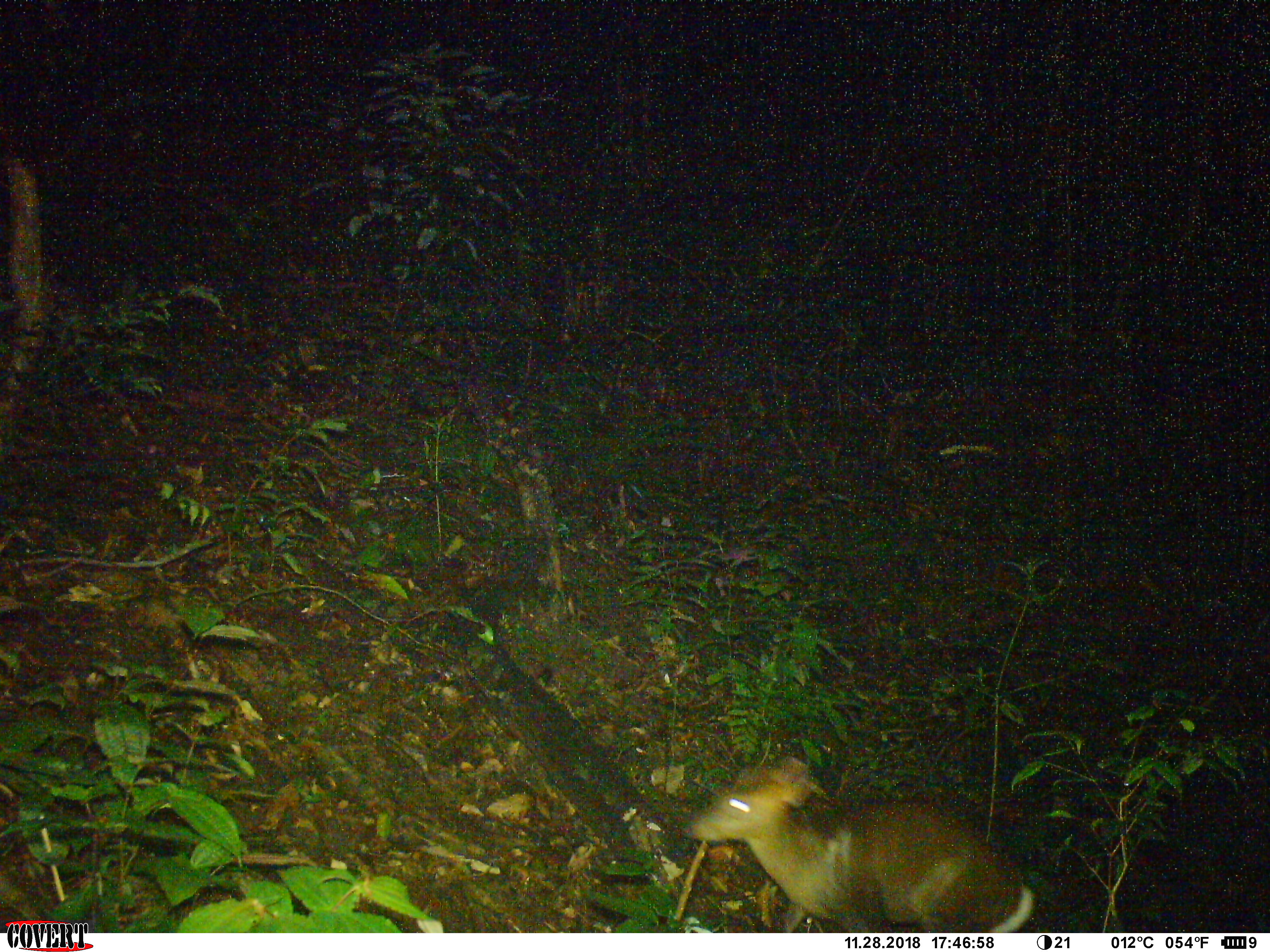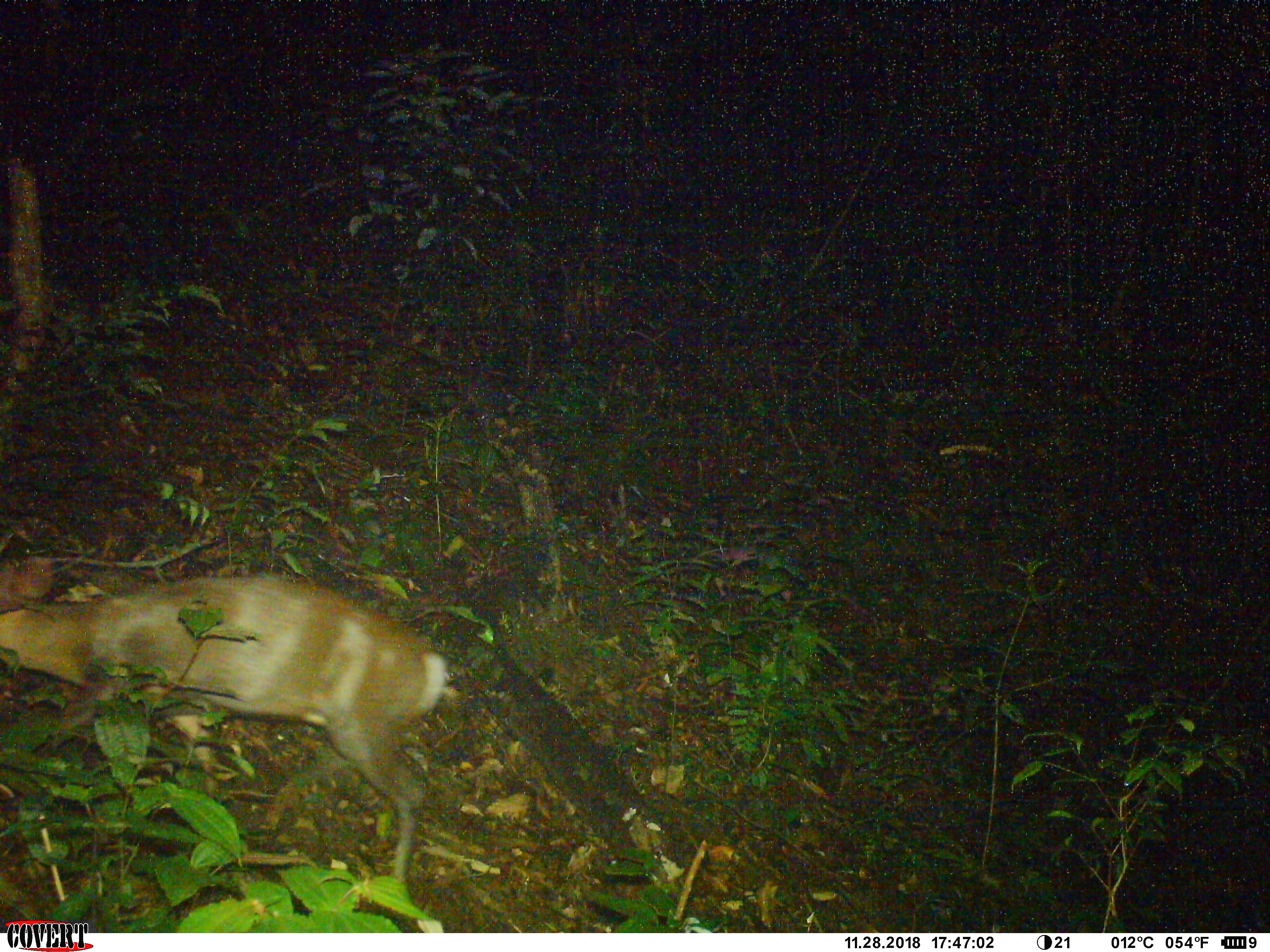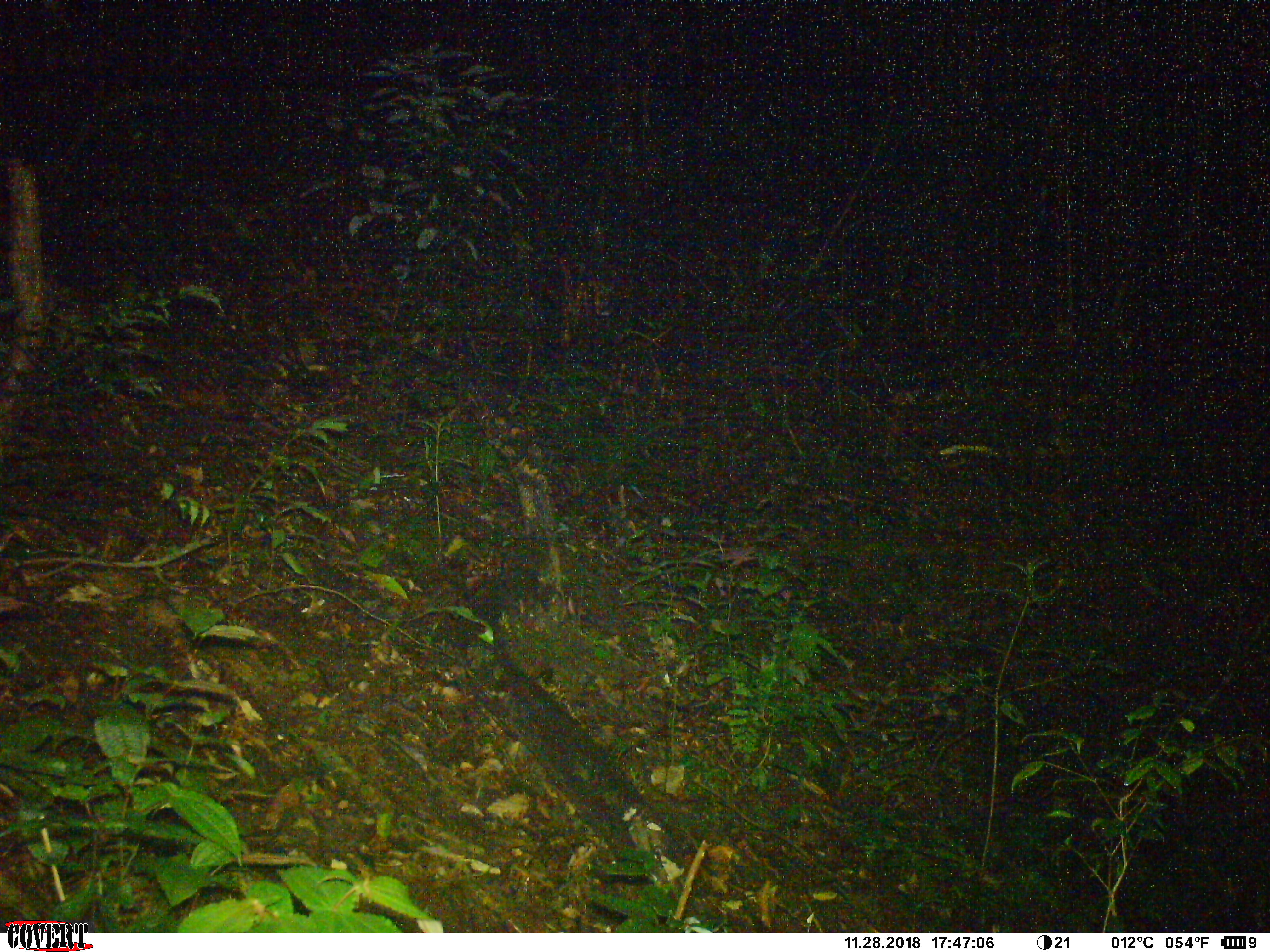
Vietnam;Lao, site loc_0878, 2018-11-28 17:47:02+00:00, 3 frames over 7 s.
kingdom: Animalia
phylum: Chordata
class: Mammalia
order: Artiodactyla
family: Cervidae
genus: Muntiacus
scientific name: Muntiacus rooseveltorum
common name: roosevelt's muntjac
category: roosevelts muntjac group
Roosevelts muntjac group (roosevelt's muntjac) (Muntiacus rooseveltorum). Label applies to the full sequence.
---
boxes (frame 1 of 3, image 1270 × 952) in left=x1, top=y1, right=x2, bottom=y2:
roosevelts muntjac group: left=678, top=759, right=1036, bottom=931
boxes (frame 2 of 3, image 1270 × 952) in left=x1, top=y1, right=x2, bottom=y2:
roosevelts muntjac group: left=0, top=549, right=450, bottom=885